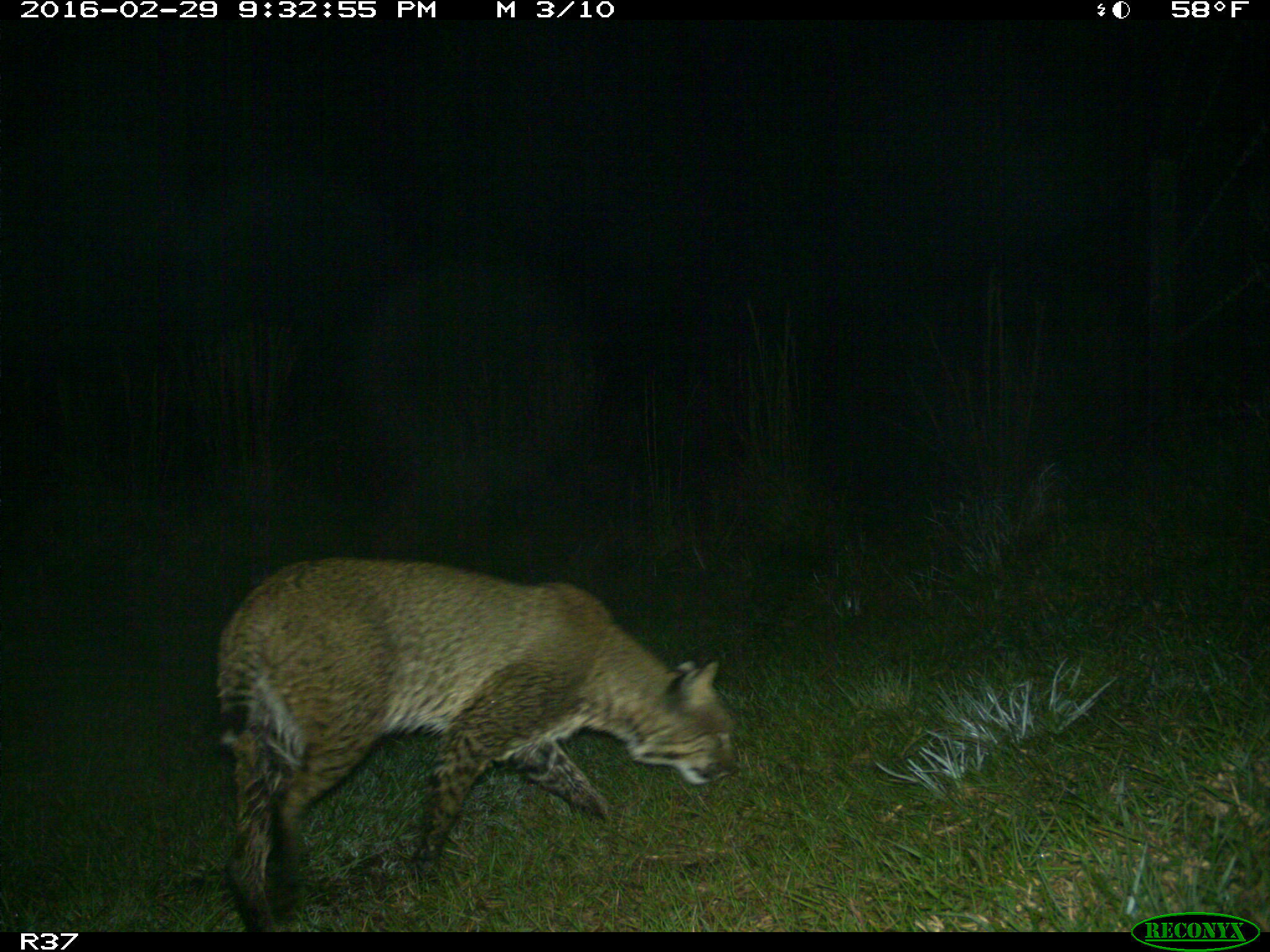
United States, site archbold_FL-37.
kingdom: Animalia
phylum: Chordata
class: Mammalia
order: Carnivora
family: Felidae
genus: Lynx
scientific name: Lynx rufus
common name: bobcat